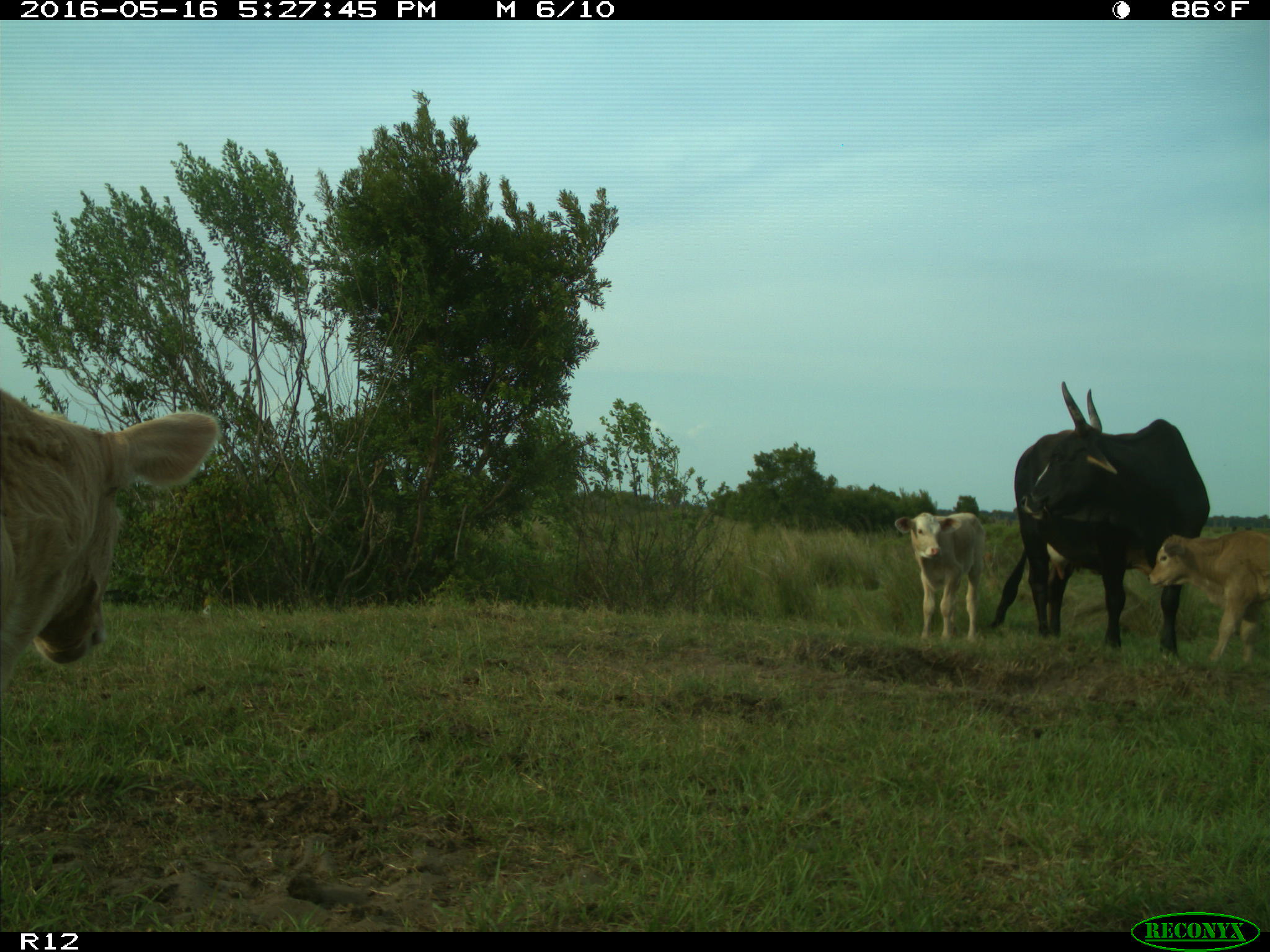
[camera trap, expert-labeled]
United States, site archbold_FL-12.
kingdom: Animalia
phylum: Chordata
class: Mammalia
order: Artiodactyla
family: Bovidae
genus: Bos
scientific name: Bos taurus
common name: domestic cow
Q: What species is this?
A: Bos taurus (domestic cow).